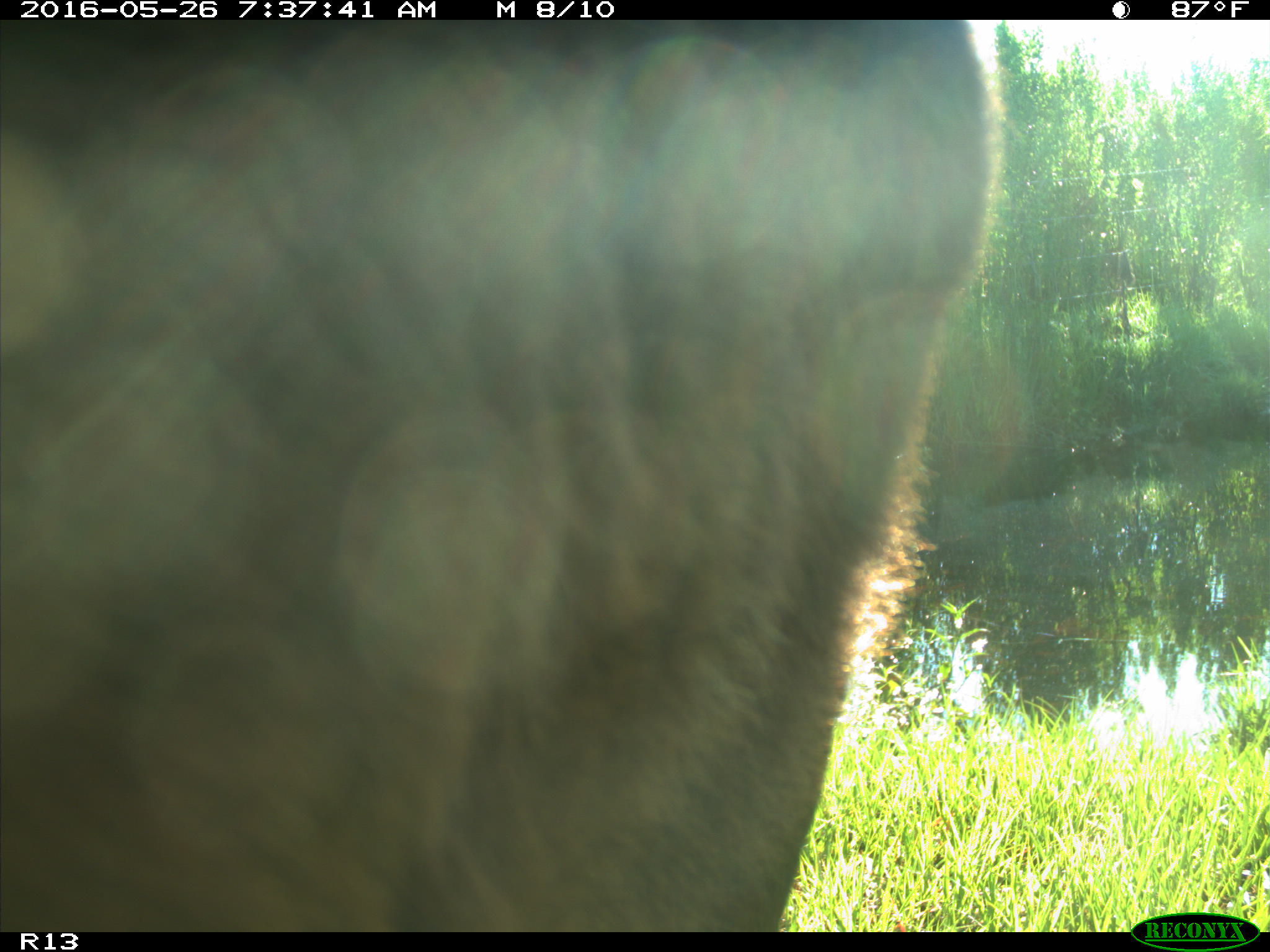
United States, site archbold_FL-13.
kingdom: Animalia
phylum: Chordata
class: Mammalia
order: Artiodactyla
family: Bovidae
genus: Bos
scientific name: Bos taurus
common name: domestic cow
Bos taurus (domestic cow).